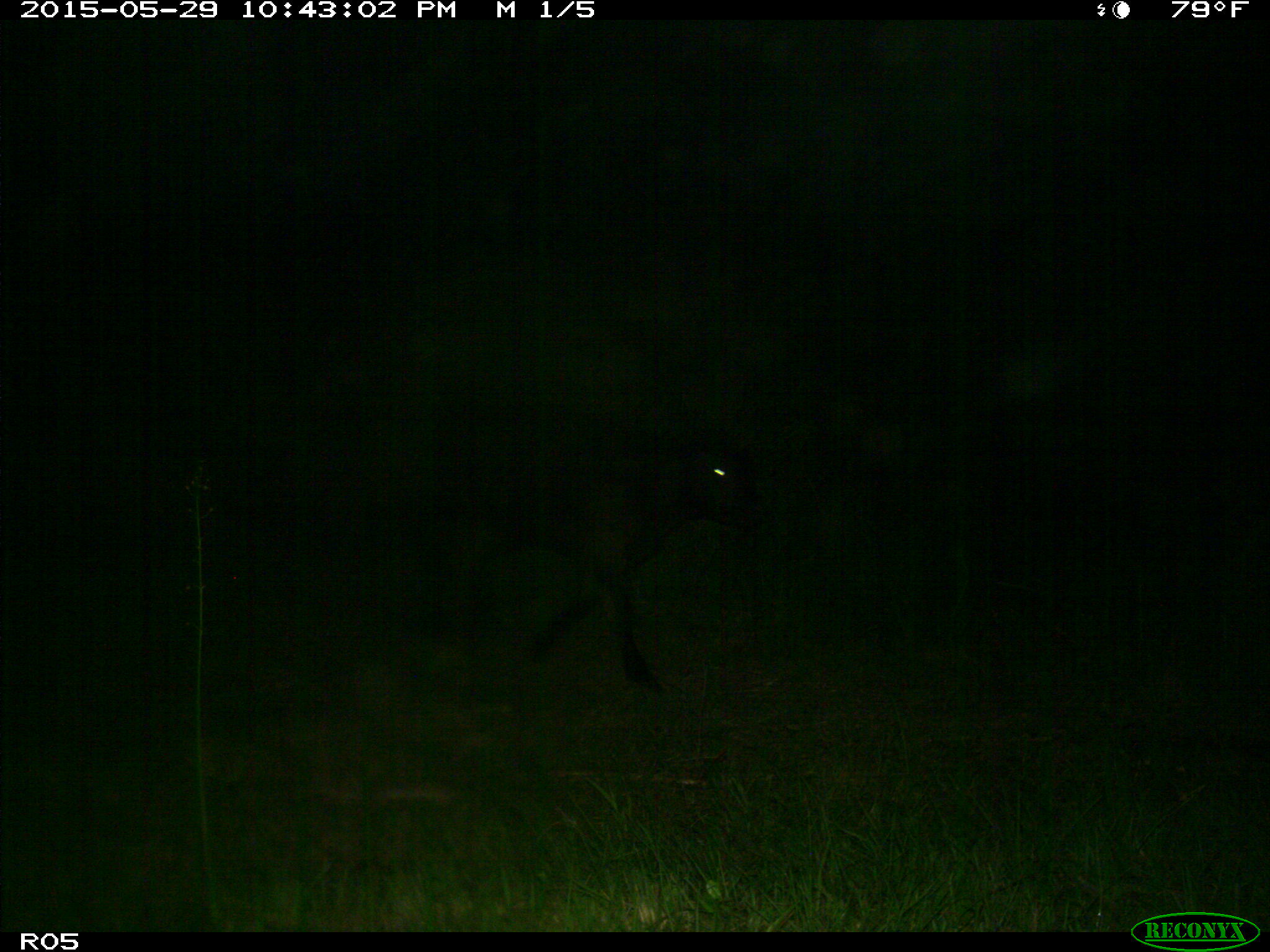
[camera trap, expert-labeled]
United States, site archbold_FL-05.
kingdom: Animalia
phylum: Chordata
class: Mammalia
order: Artiodactyla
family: Bovidae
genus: Bos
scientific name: Bos taurus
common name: domestic cow